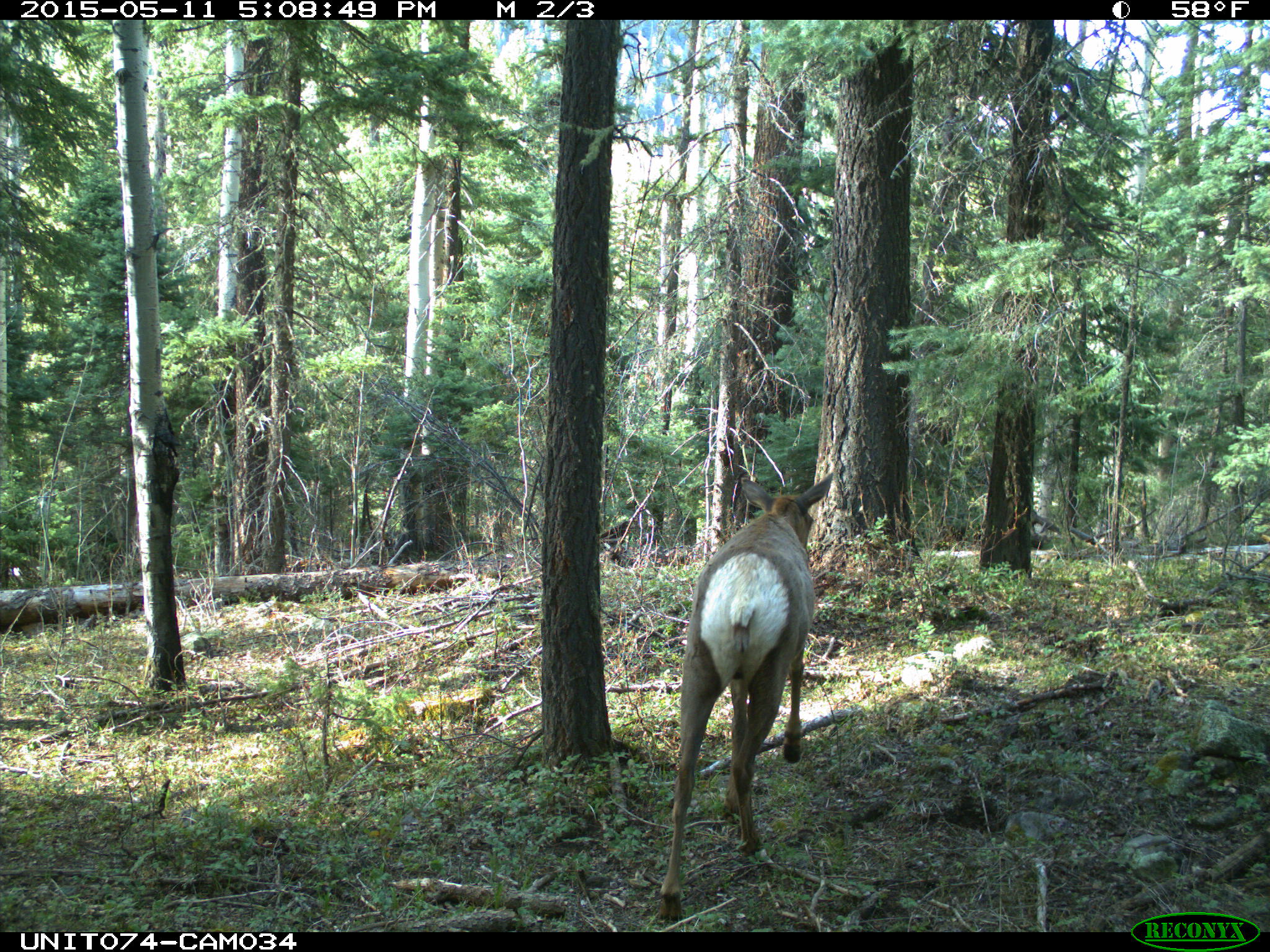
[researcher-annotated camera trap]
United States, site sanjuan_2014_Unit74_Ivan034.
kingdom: Animalia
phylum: Chordata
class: Mammalia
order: Artiodactyla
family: Cervidae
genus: Cervus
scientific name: Cervus elaphus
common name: red deer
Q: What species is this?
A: Cervus elaphus (red deer).